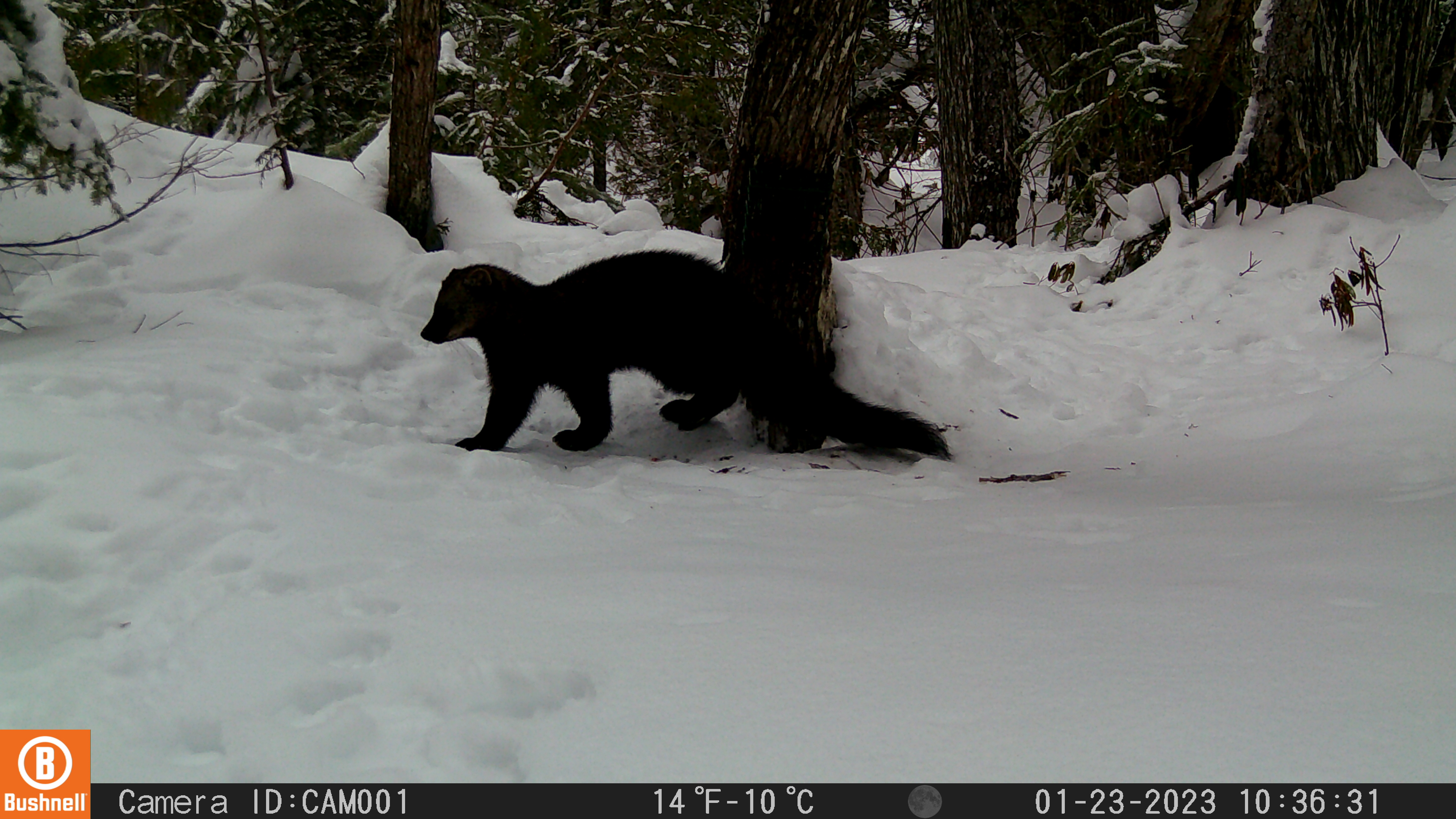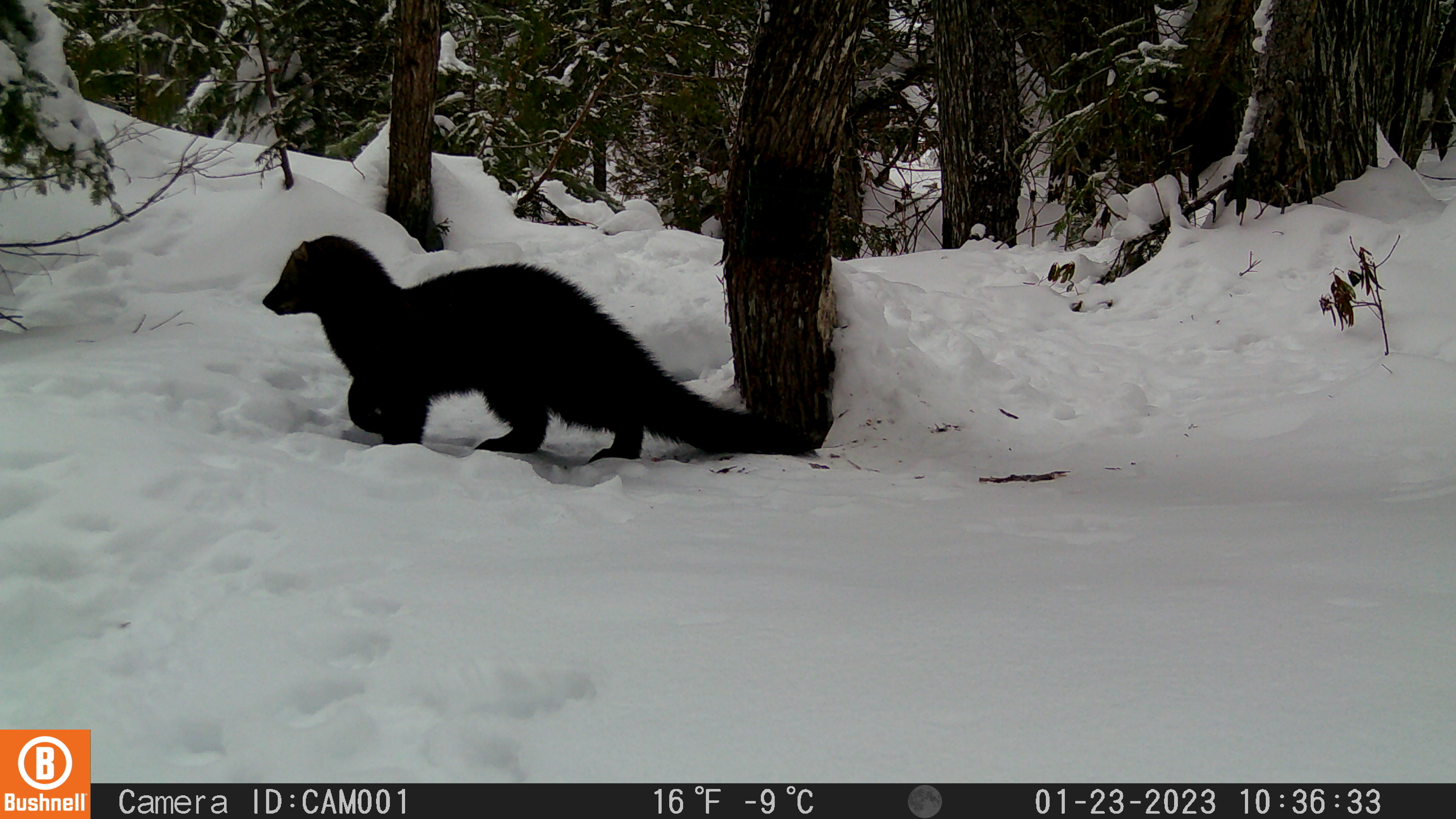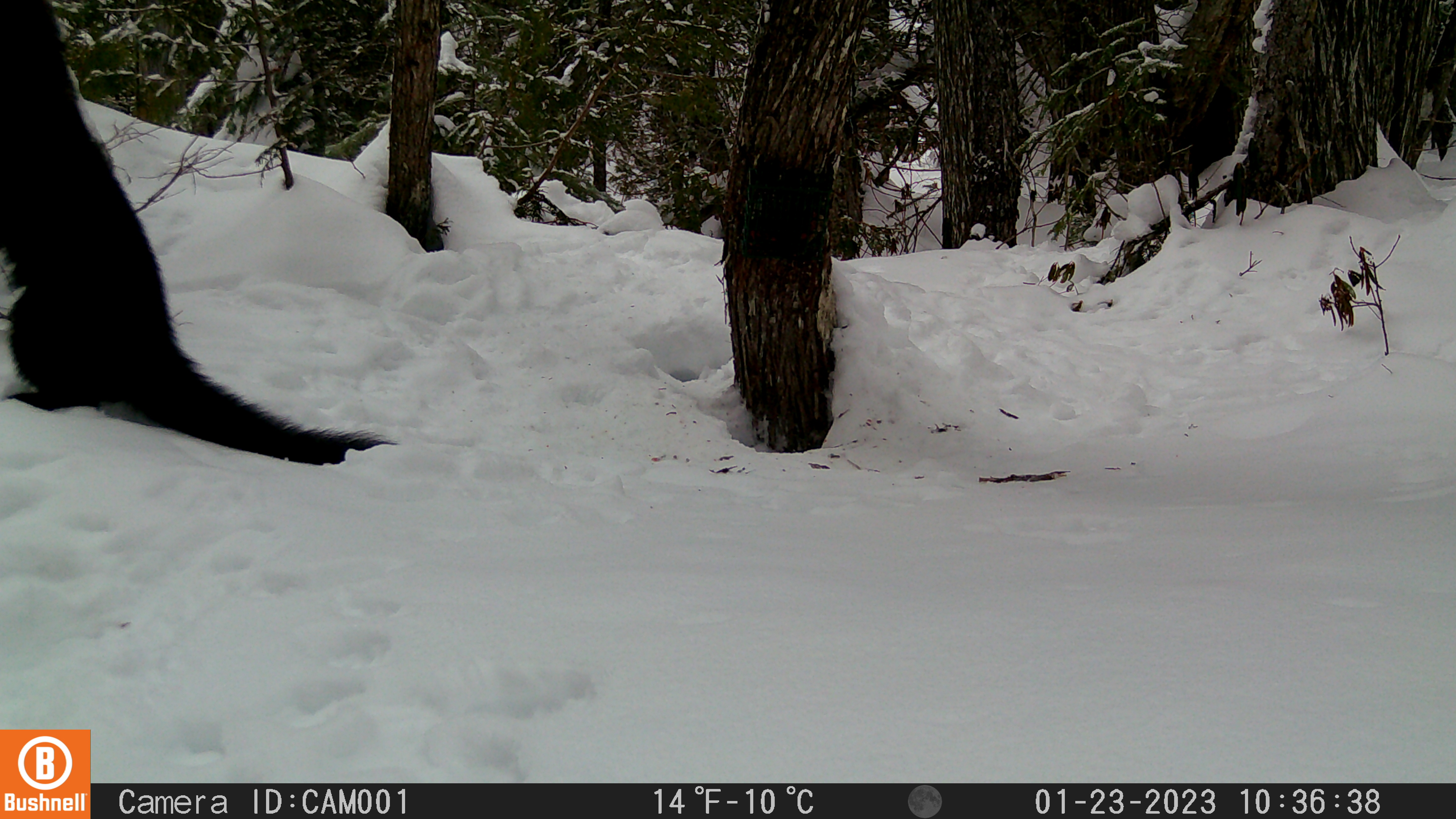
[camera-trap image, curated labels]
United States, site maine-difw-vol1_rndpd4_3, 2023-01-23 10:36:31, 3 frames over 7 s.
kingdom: Animalia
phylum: Chordata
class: Mammalia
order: Carnivora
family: Mustelidae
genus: Pekania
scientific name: Pekania pennanti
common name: fisher